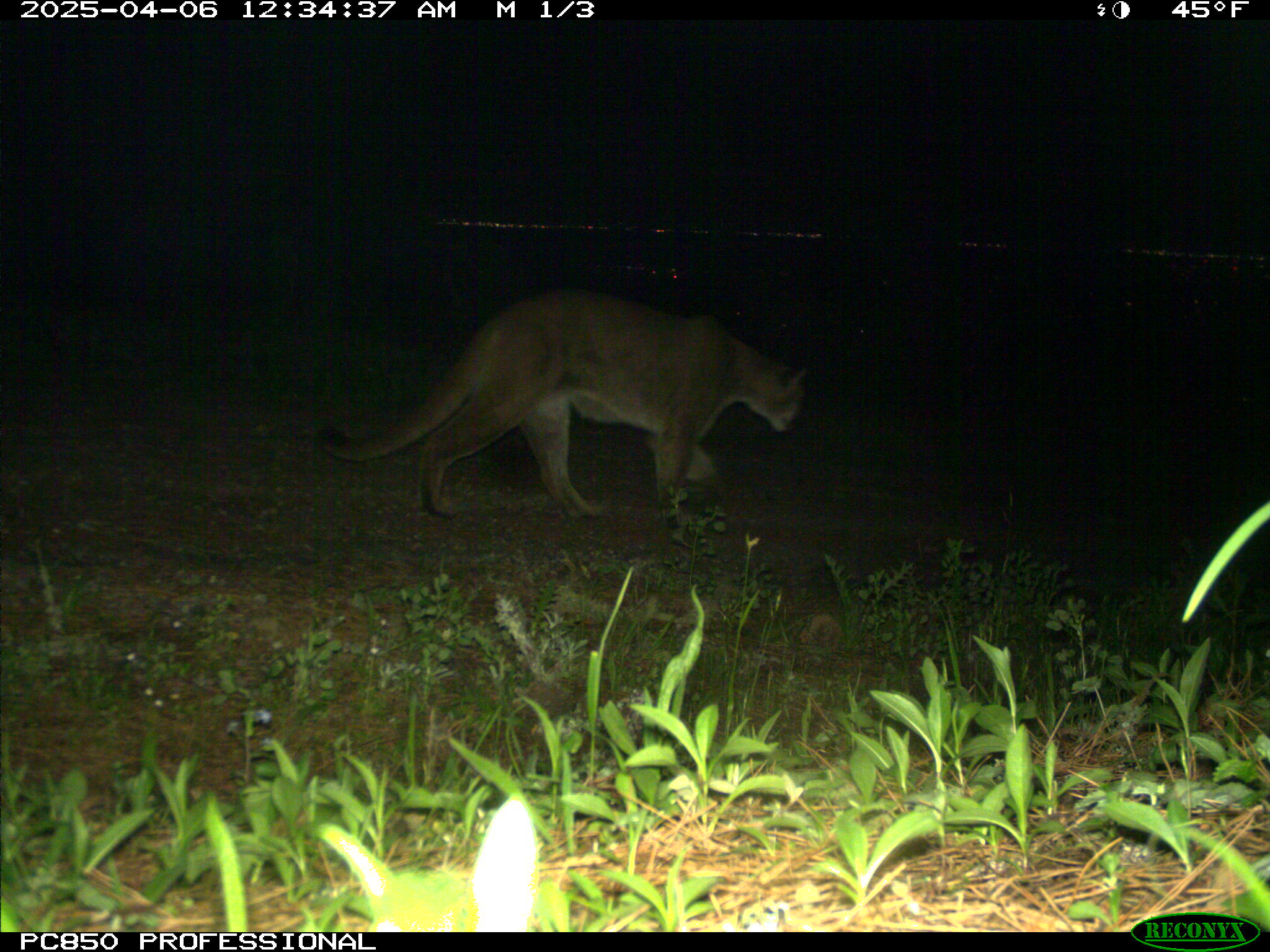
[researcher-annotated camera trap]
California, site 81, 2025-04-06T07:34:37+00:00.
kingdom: Animalia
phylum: Chordata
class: Mammalia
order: Carnivora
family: Felidae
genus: Puma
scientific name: Puma concolor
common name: puma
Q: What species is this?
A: Puma (Puma concolor).